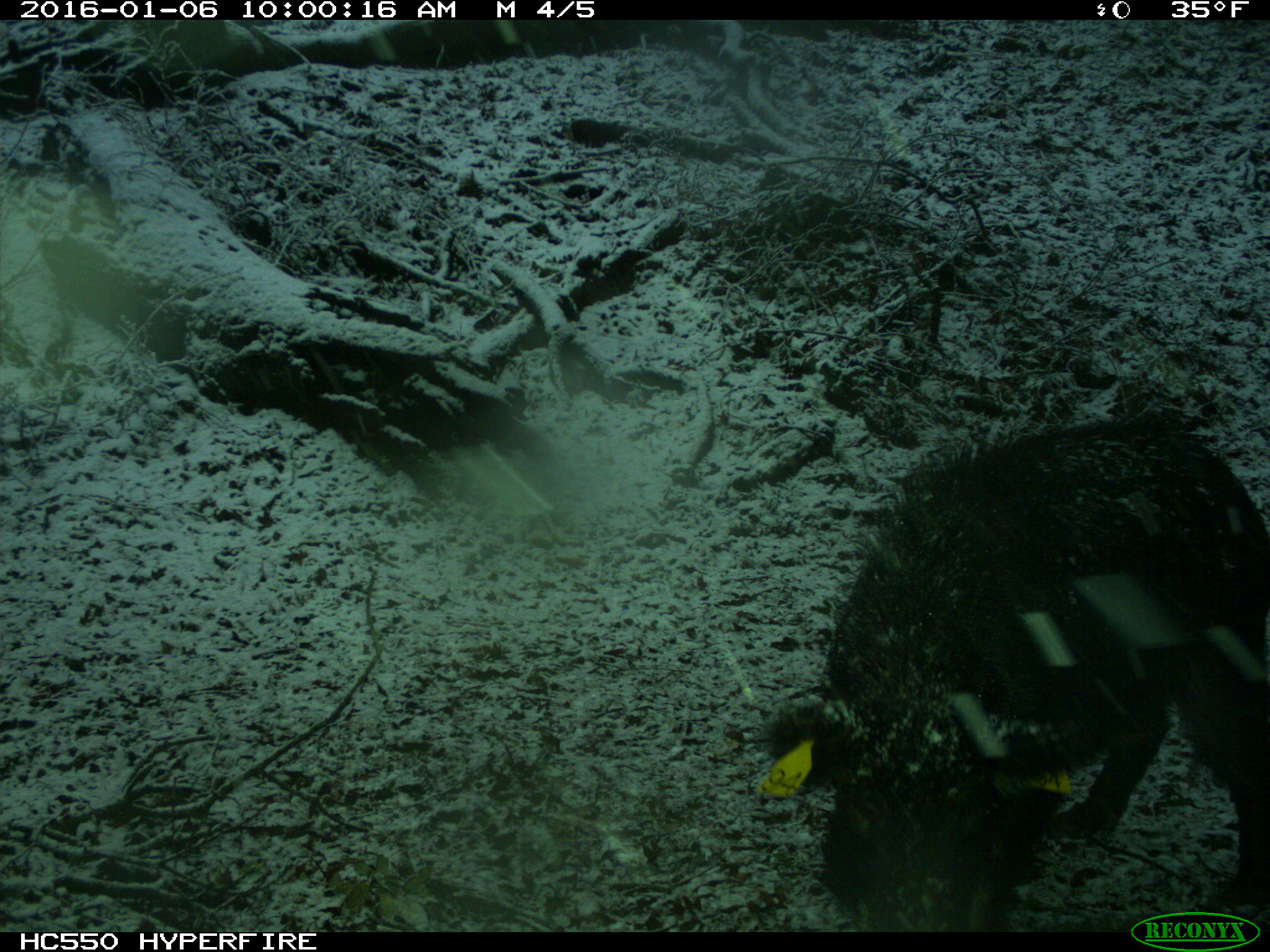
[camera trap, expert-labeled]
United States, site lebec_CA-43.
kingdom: Animalia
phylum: Chordata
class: Mammalia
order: Artiodactyla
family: Suidae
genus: Sus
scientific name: Sus scrofa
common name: wild boar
Sus scrofa (wild boar).